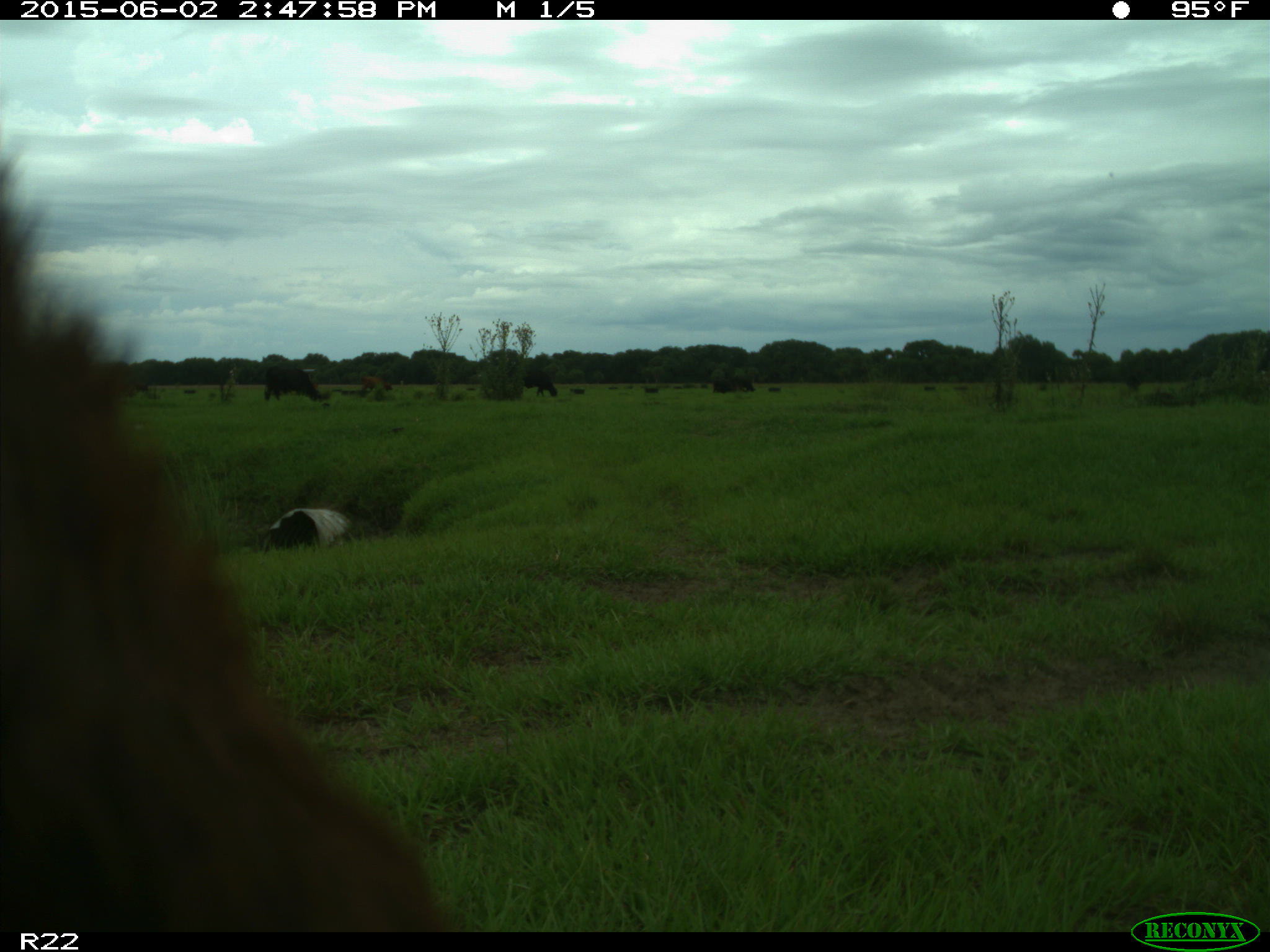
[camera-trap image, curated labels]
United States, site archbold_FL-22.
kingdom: Animalia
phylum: Chordata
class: Mammalia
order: Artiodactyla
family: Bovidae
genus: Bos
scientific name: Bos taurus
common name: domestic cow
Bos taurus (domestic cow).